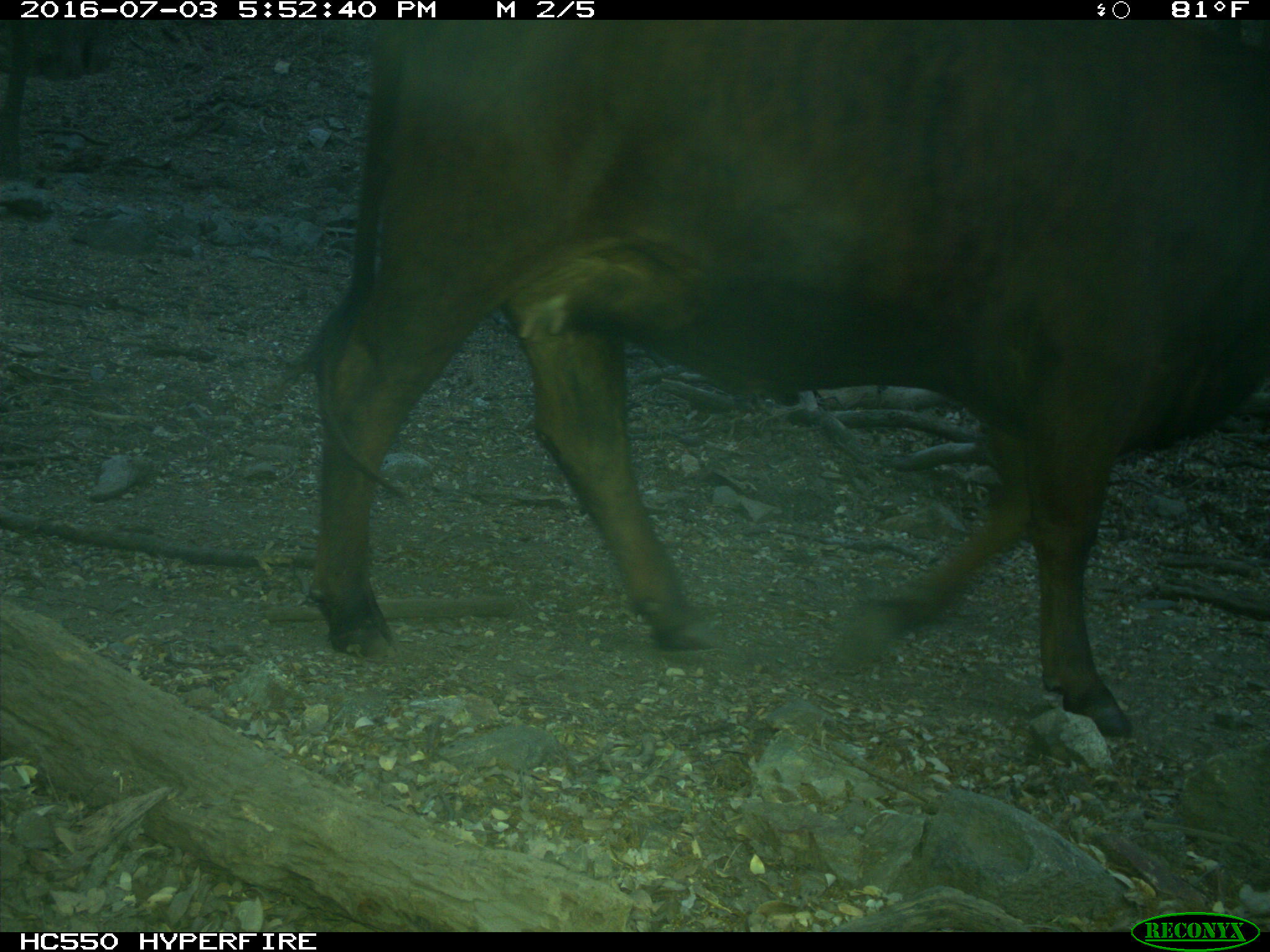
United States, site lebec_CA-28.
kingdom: Animalia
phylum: Chordata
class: Mammalia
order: Artiodactyla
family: Bovidae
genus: Bos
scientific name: Bos taurus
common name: domestic cow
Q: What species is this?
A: Bos taurus (domestic cow).